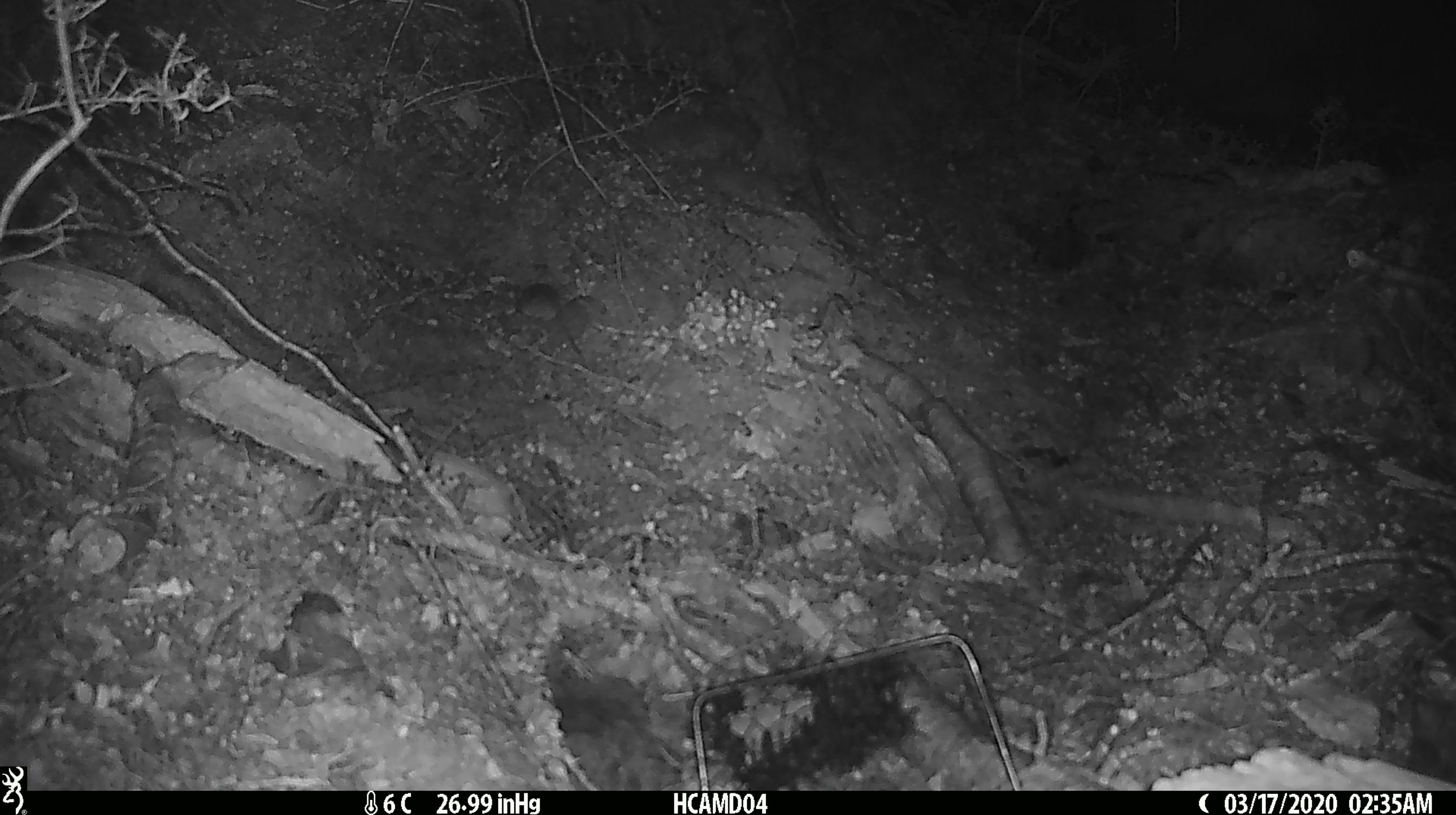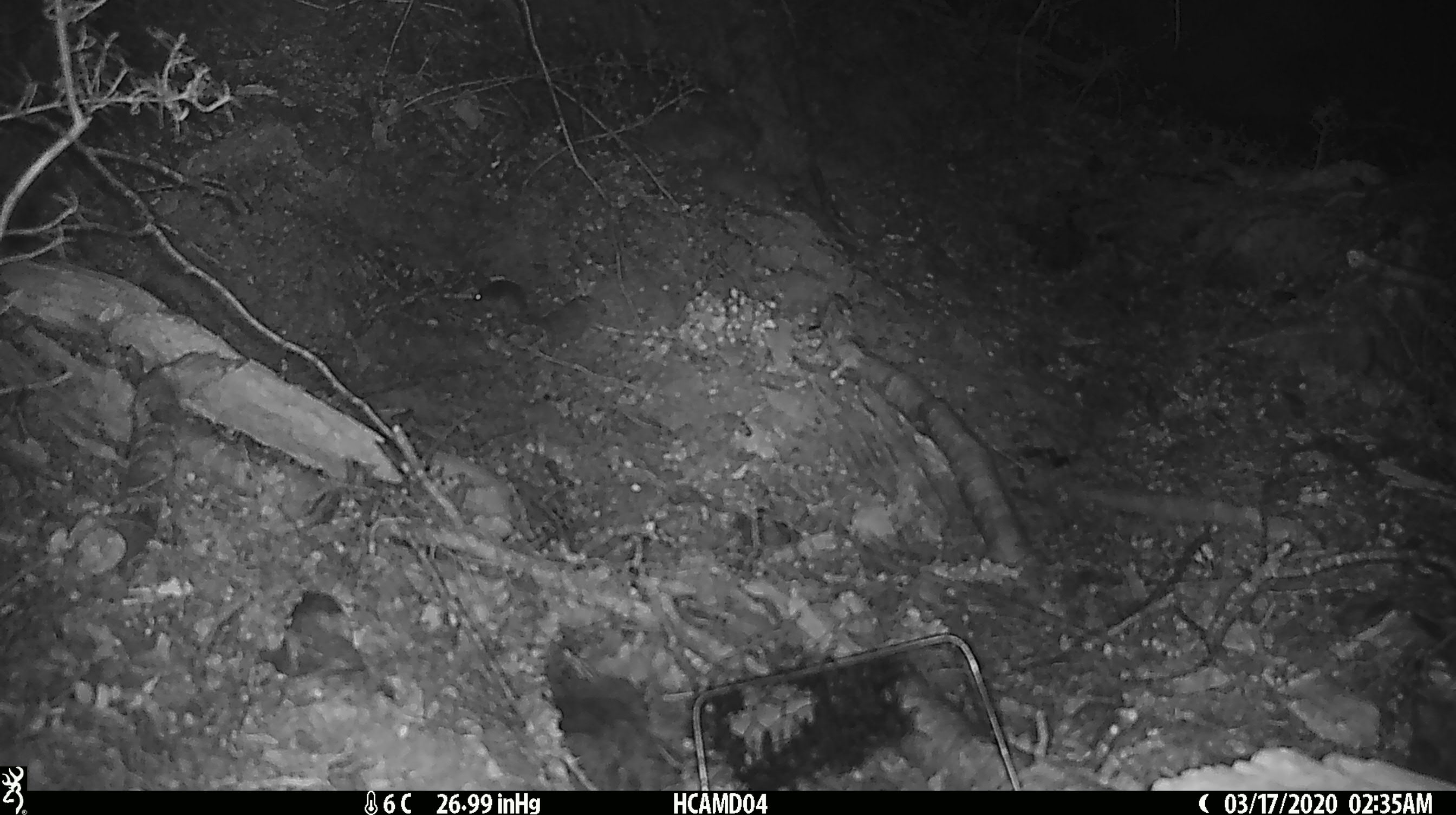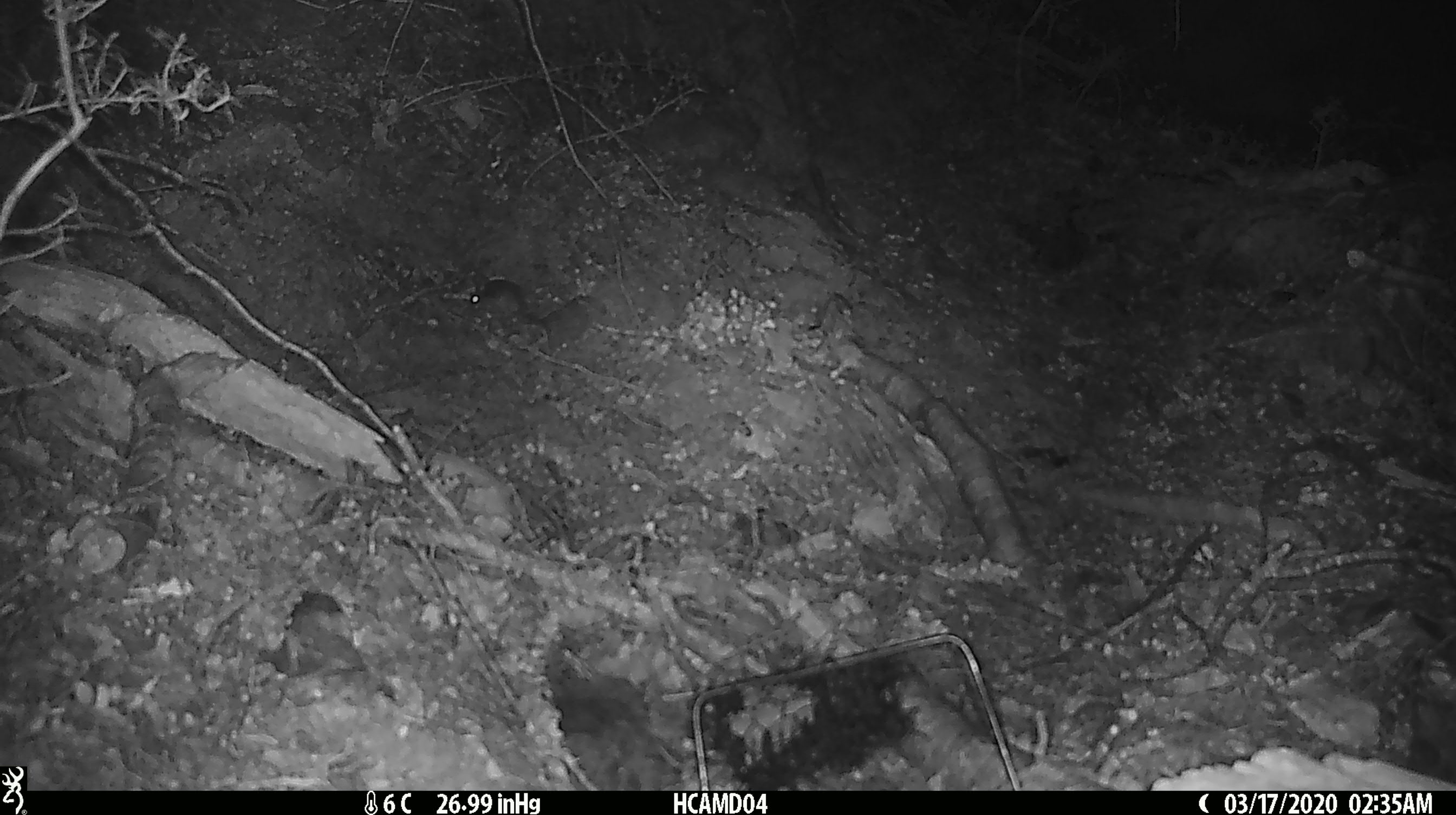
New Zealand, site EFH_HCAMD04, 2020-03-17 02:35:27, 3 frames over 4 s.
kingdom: Animalia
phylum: Chordata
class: Mammalia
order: Rodentia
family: Muridae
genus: Mus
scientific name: Mus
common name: mouse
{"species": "mouse (Mus)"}